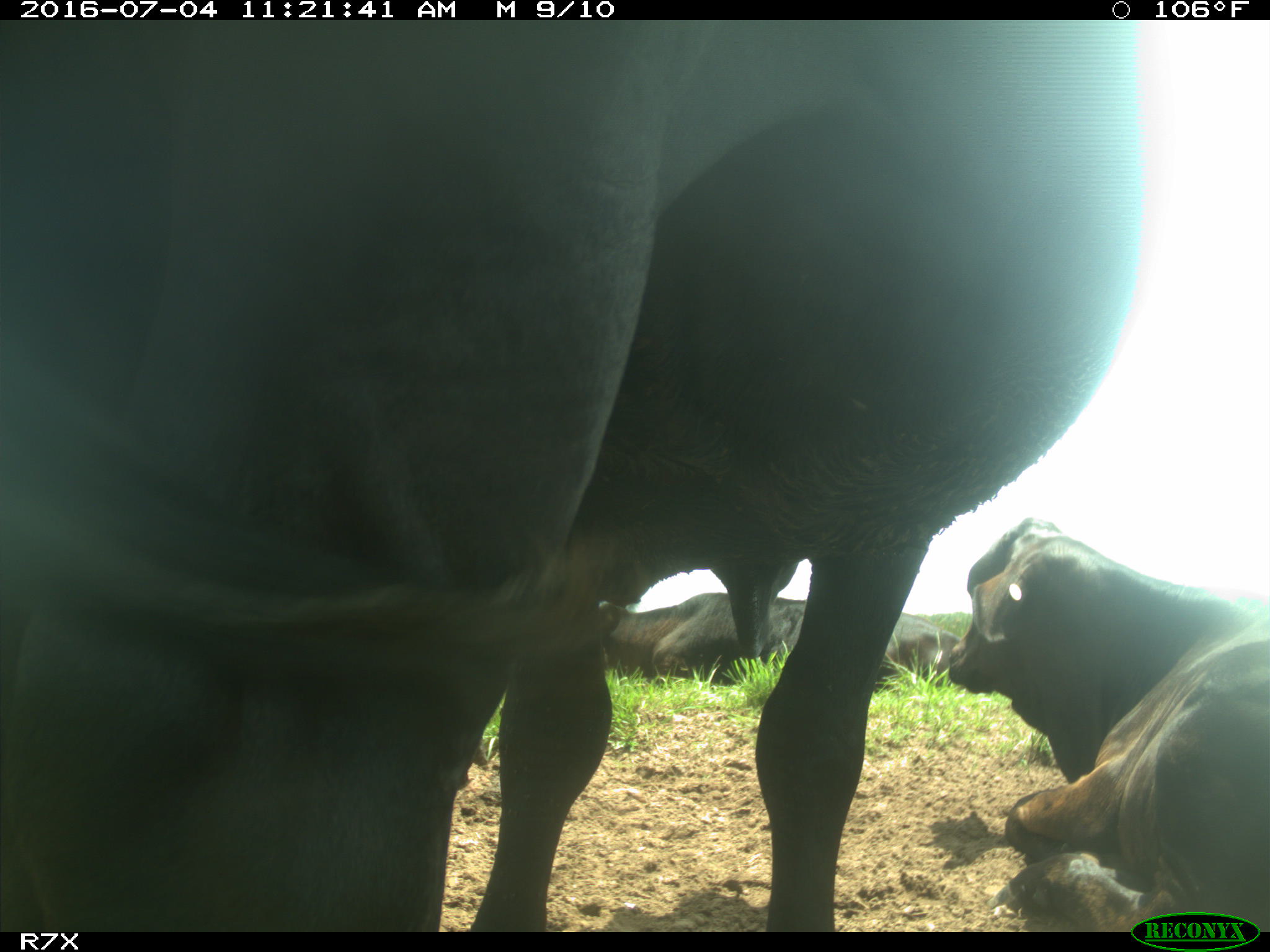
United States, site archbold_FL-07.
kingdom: Animalia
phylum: Chordata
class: Mammalia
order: Artiodactyla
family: Bovidae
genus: Bos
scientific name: Bos taurus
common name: domestic cow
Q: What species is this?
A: Bos taurus (domestic cow).